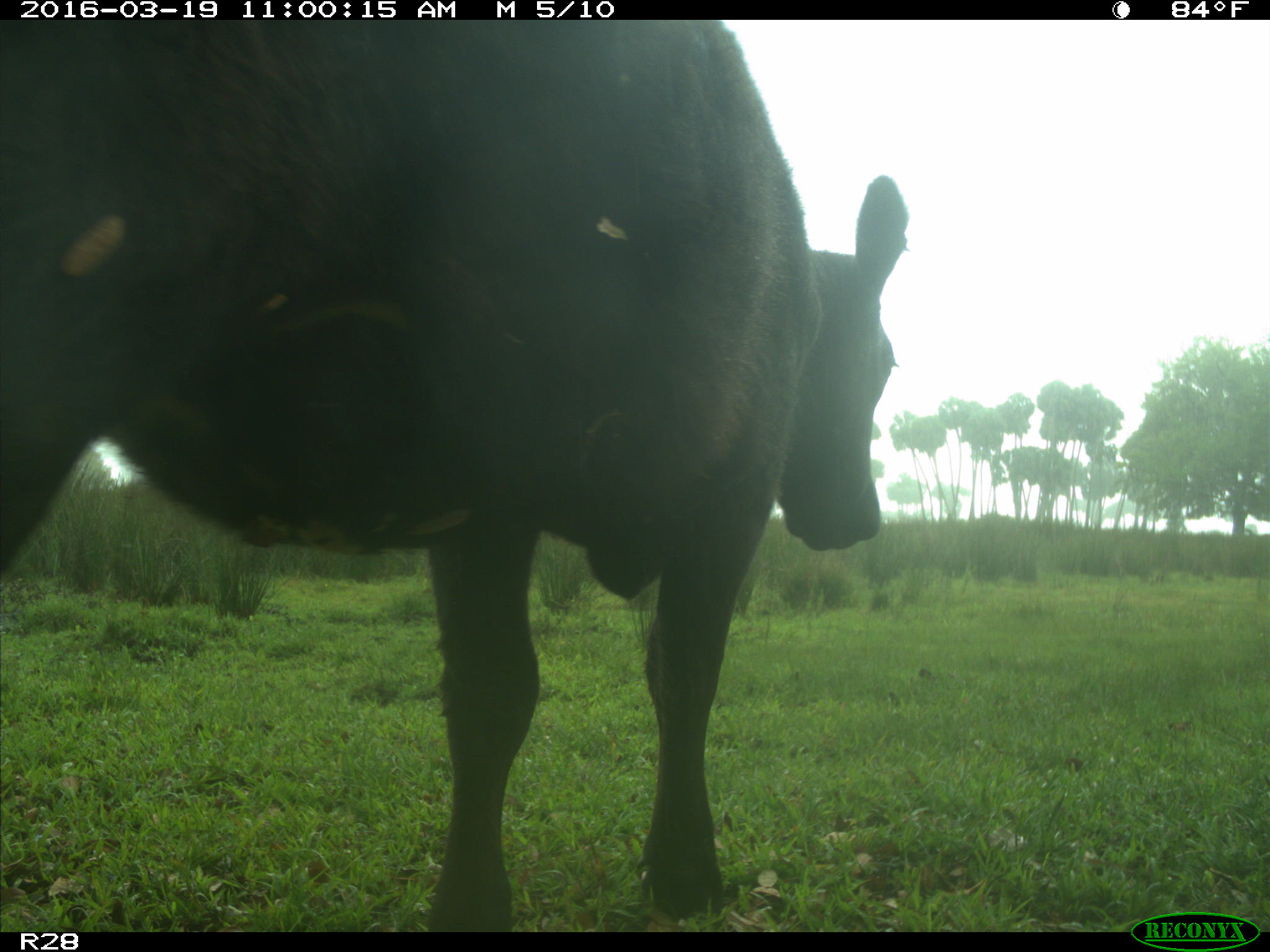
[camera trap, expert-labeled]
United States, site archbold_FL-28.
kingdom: Animalia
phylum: Chordata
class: Mammalia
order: Artiodactyla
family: Bovidae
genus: Bos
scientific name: Bos taurus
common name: domestic cow